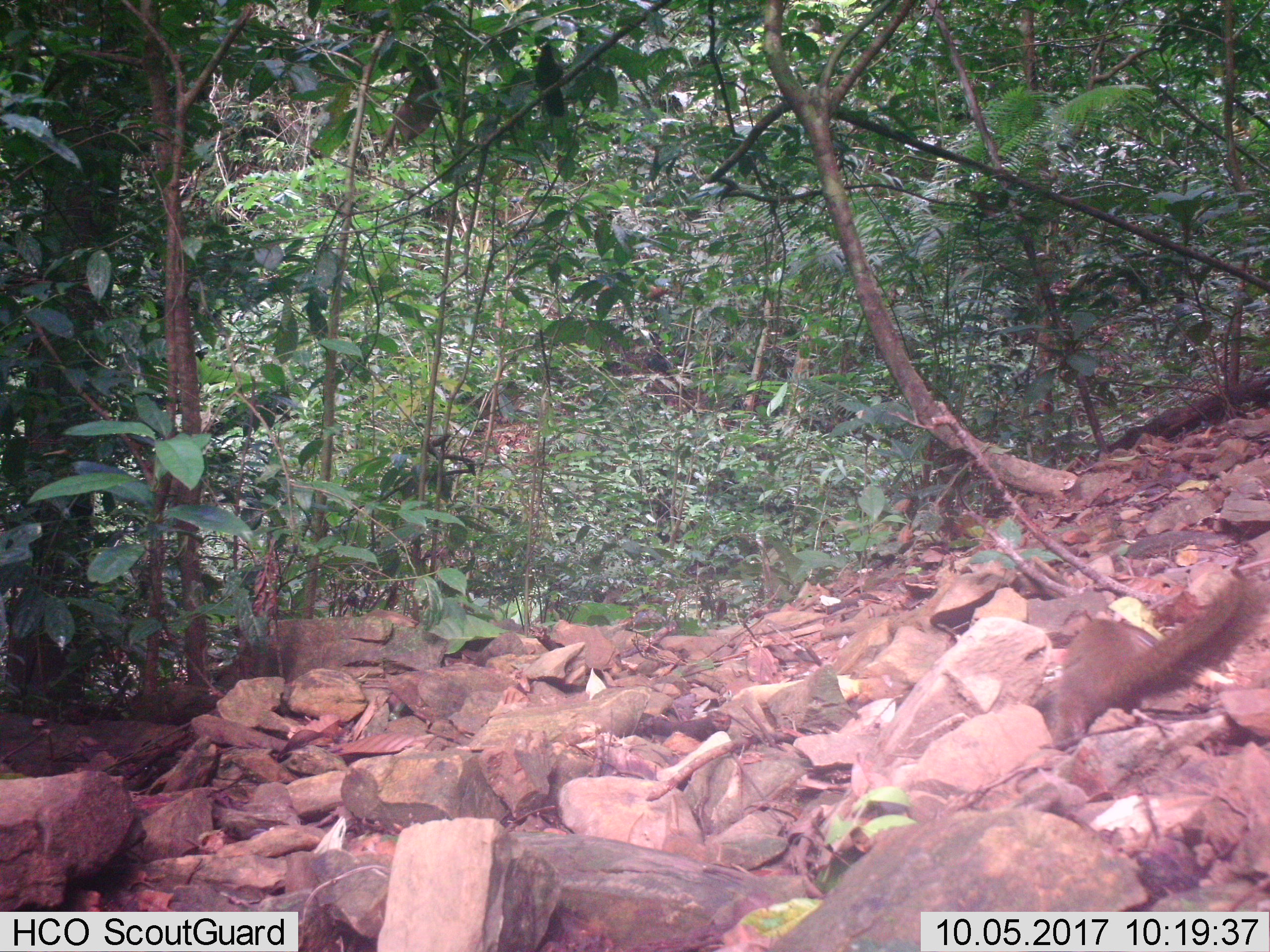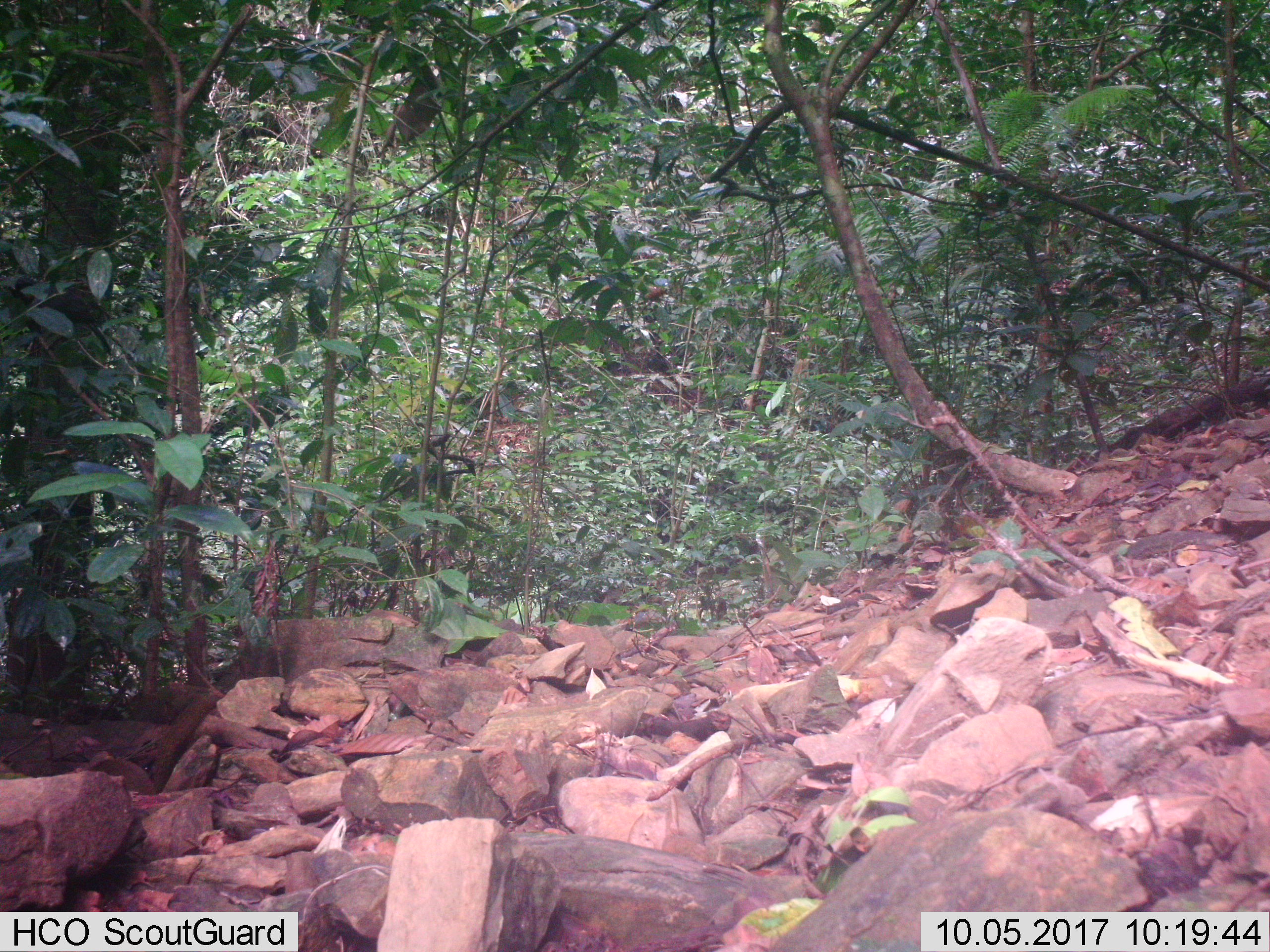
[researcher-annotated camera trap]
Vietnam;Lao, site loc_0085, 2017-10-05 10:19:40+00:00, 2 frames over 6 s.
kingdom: Animalia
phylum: Chordata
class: Mammalia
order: Rodentia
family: Sciuridae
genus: Sciurus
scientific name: Sciurus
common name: squirrel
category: unidentified squirrel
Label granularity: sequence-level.